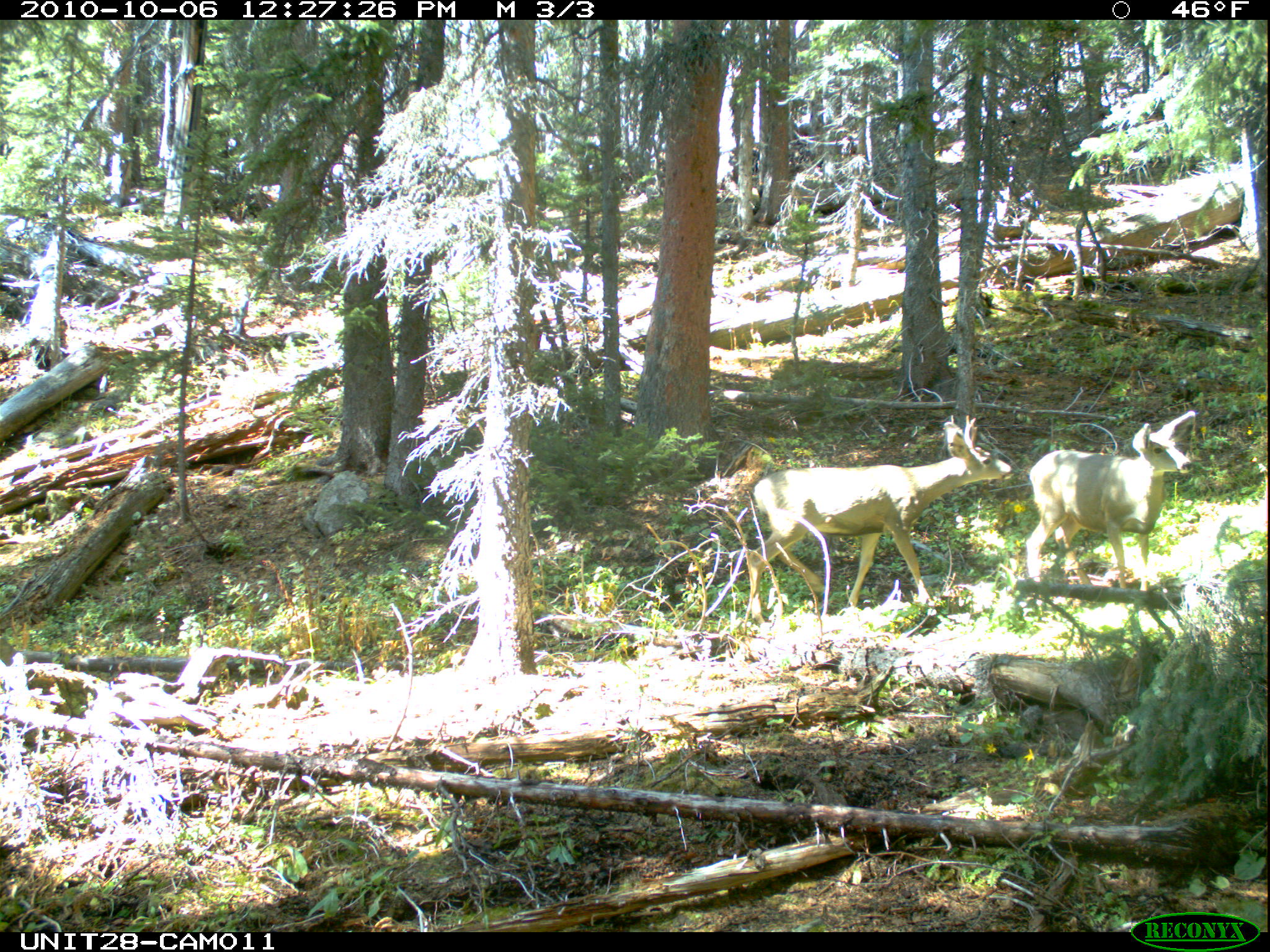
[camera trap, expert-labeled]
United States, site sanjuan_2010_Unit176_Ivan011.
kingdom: Animalia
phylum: Chordata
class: Mammalia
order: Artiodactyla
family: Cervidae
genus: Odocoileus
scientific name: Odocoileus hemionus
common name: mule deer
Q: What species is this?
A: Odocoileus hemionus (mule deer).